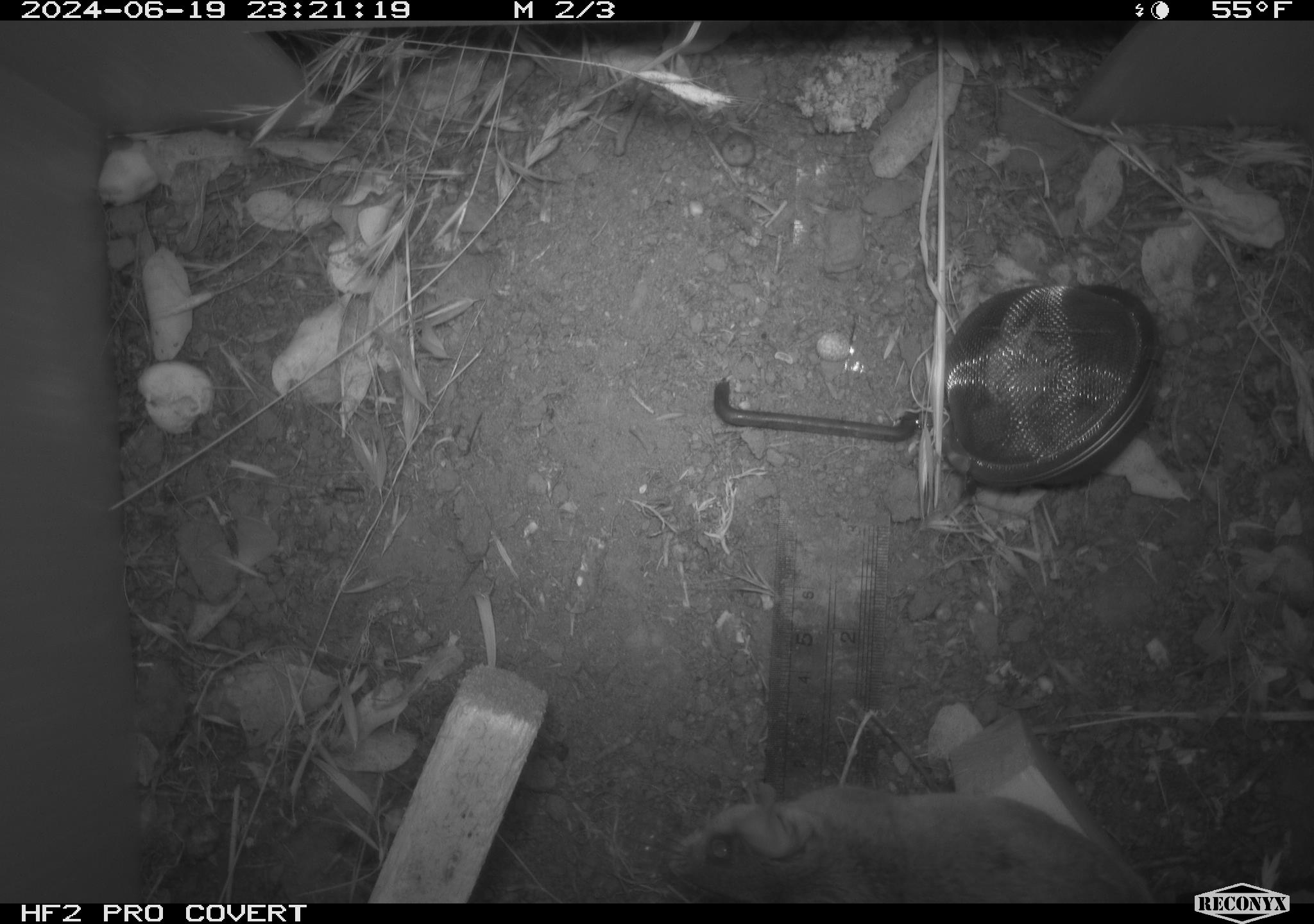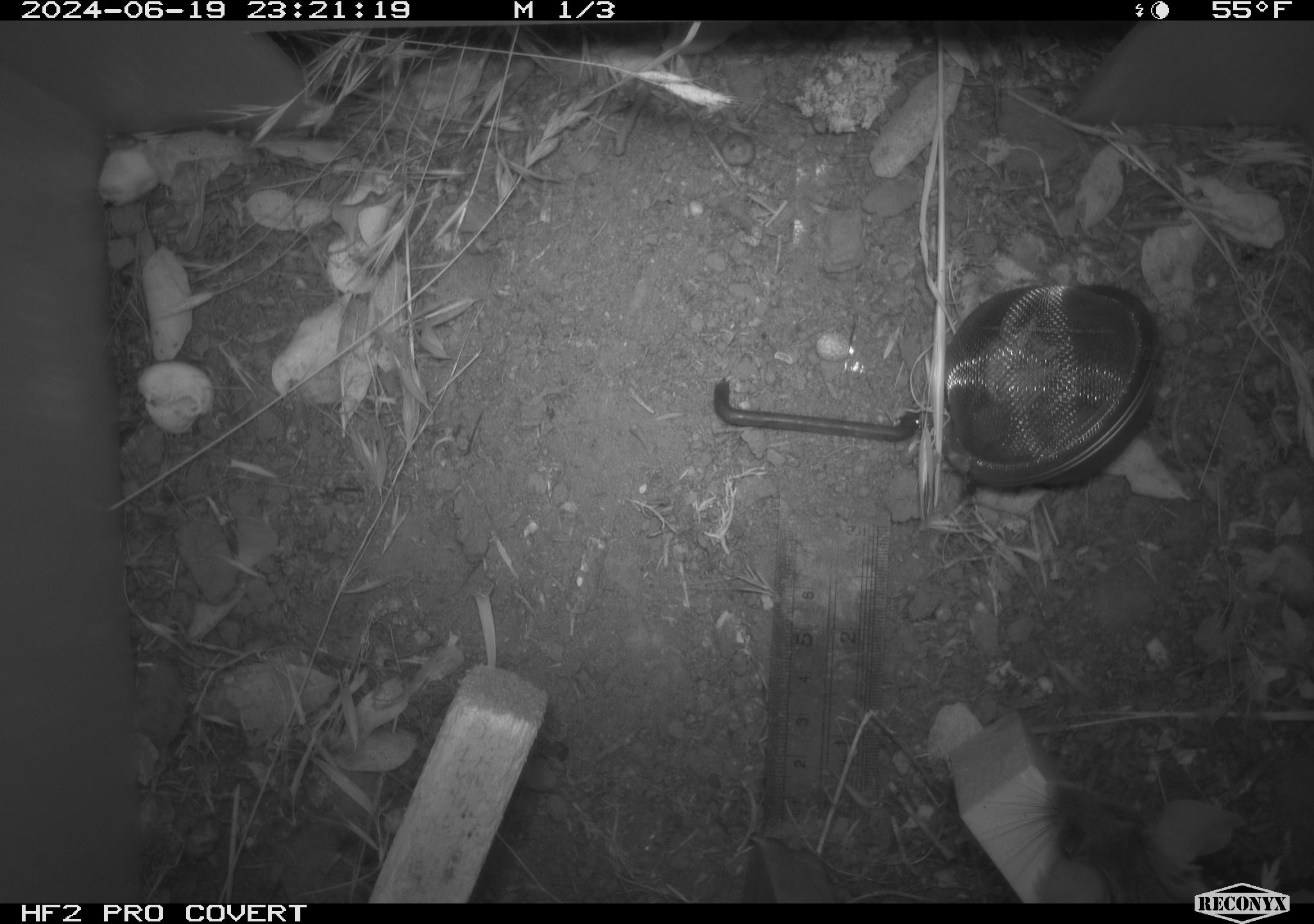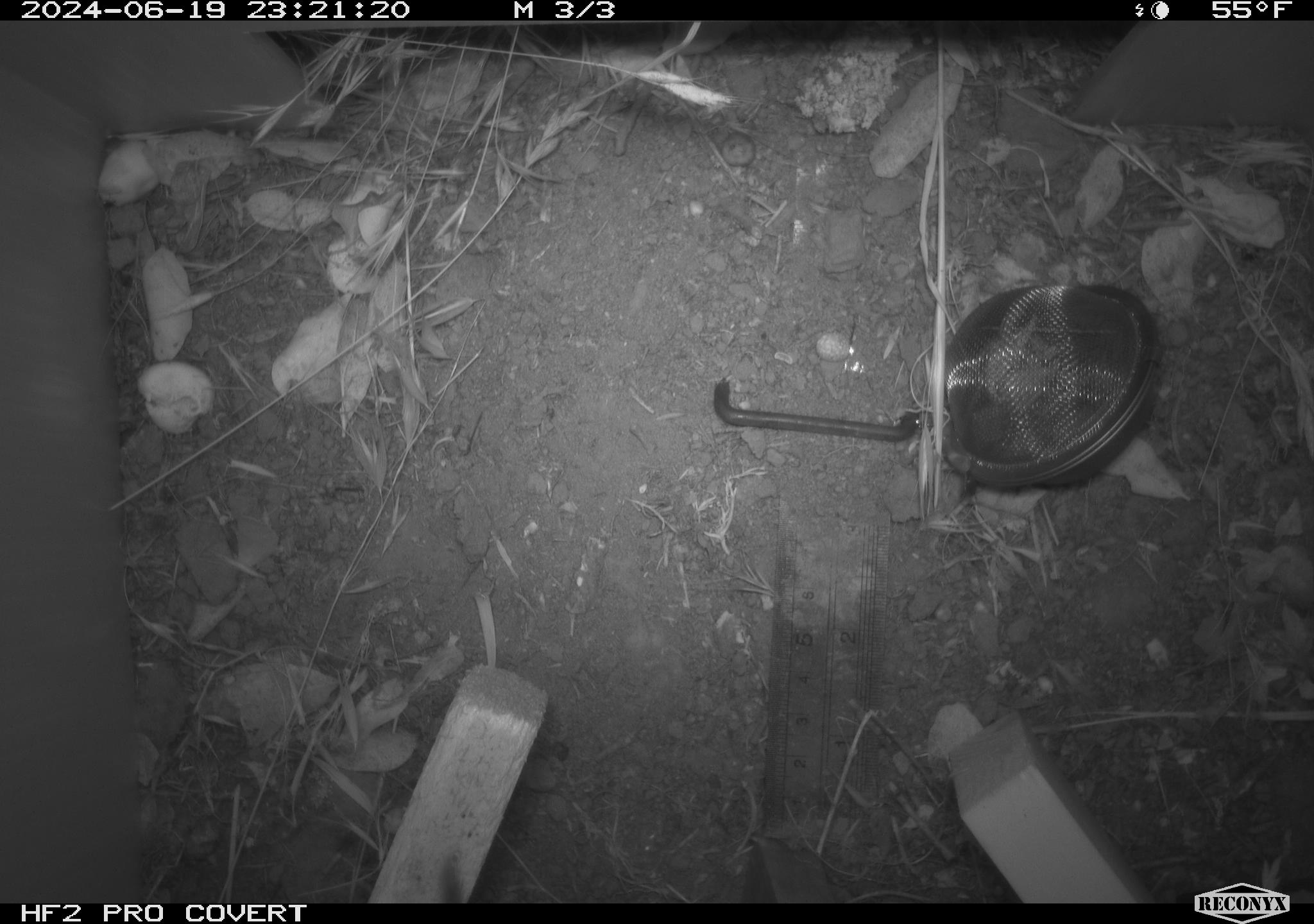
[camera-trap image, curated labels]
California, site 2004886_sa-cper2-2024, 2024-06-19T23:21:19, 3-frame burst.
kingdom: Animalia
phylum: Chordata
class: Mammalia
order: Rodentia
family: Heteromyidae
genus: Dipodomys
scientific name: Dipodomys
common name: kangaroo rats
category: dipodomys species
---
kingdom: Animalia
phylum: Chordata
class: Mammalia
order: Rodentia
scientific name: Rodentia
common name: rodent